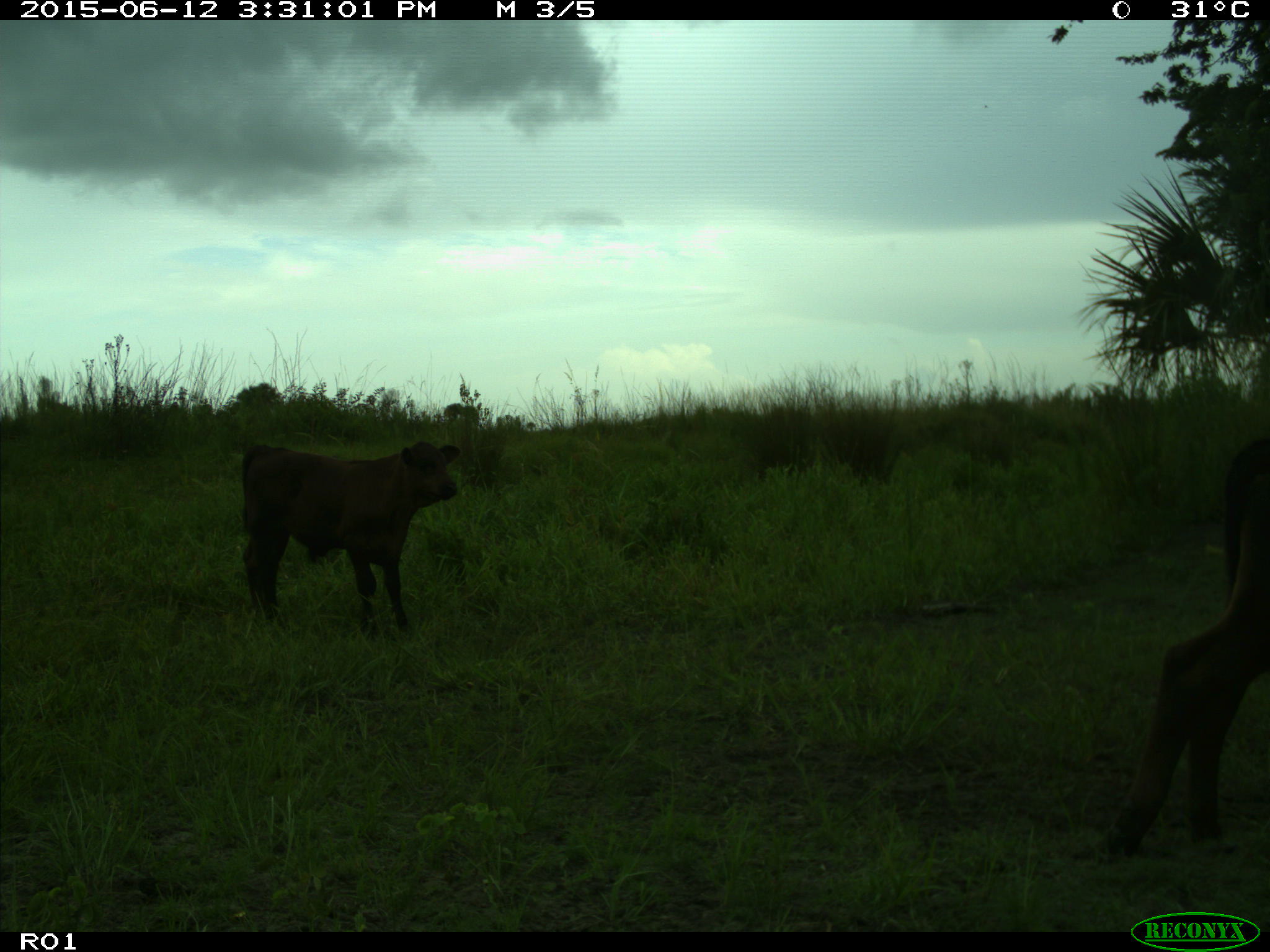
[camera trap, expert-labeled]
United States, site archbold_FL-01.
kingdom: Animalia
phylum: Chordata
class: Mammalia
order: Artiodactyla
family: Bovidae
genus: Bos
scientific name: Bos taurus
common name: domestic cow